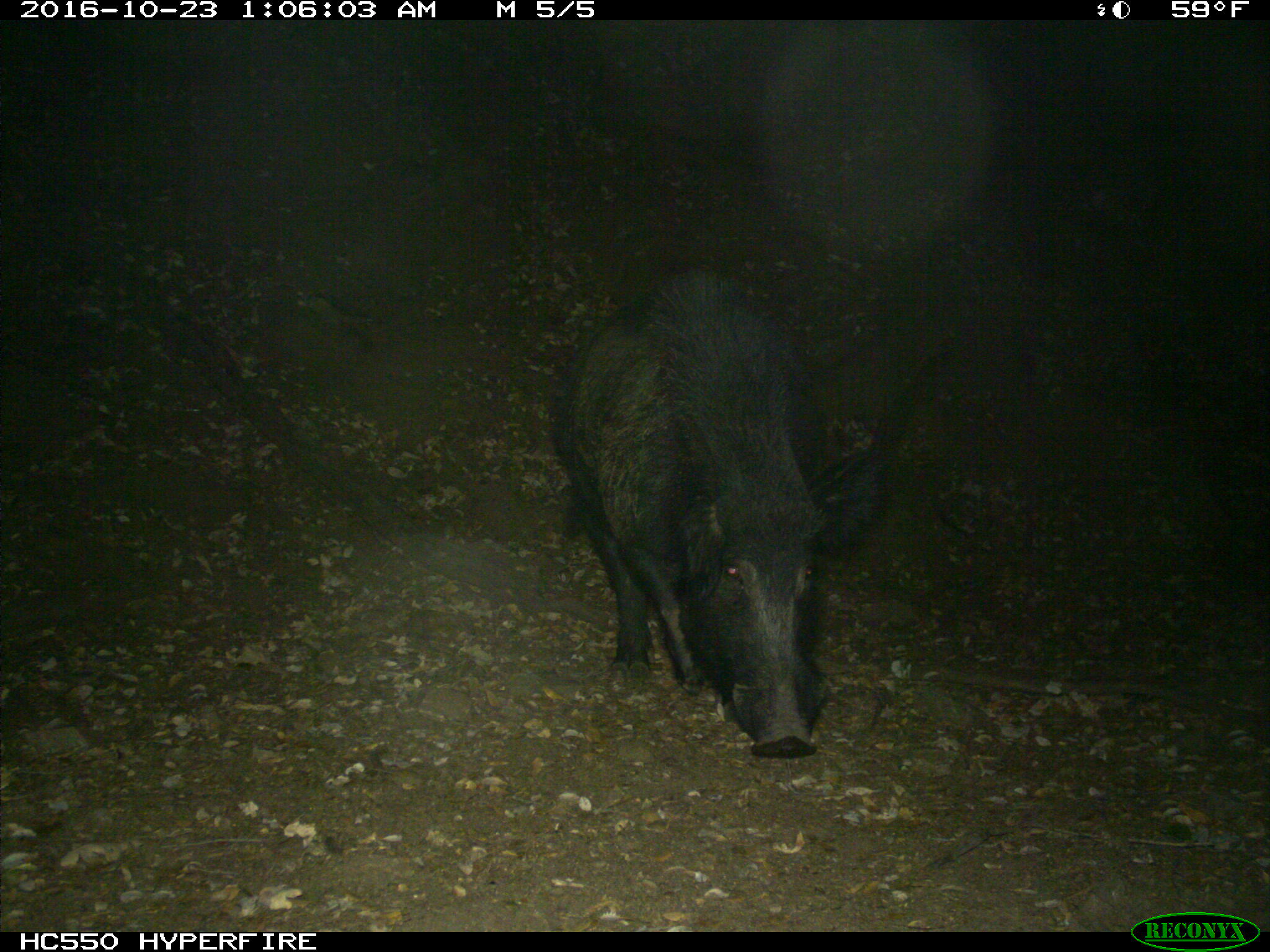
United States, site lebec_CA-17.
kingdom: Animalia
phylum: Chordata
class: Mammalia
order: Artiodactyla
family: Suidae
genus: Sus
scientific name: Sus scrofa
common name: wild boar